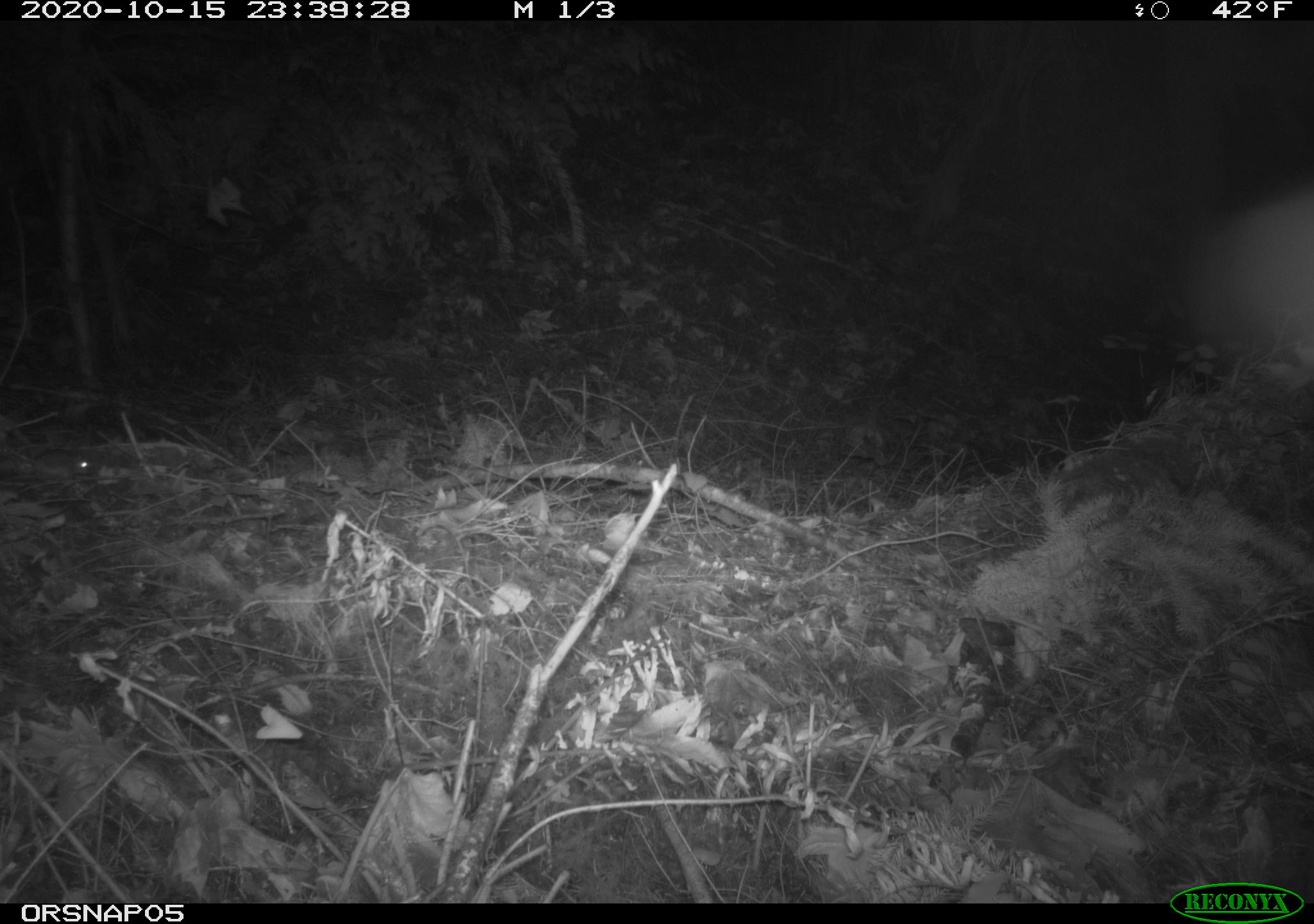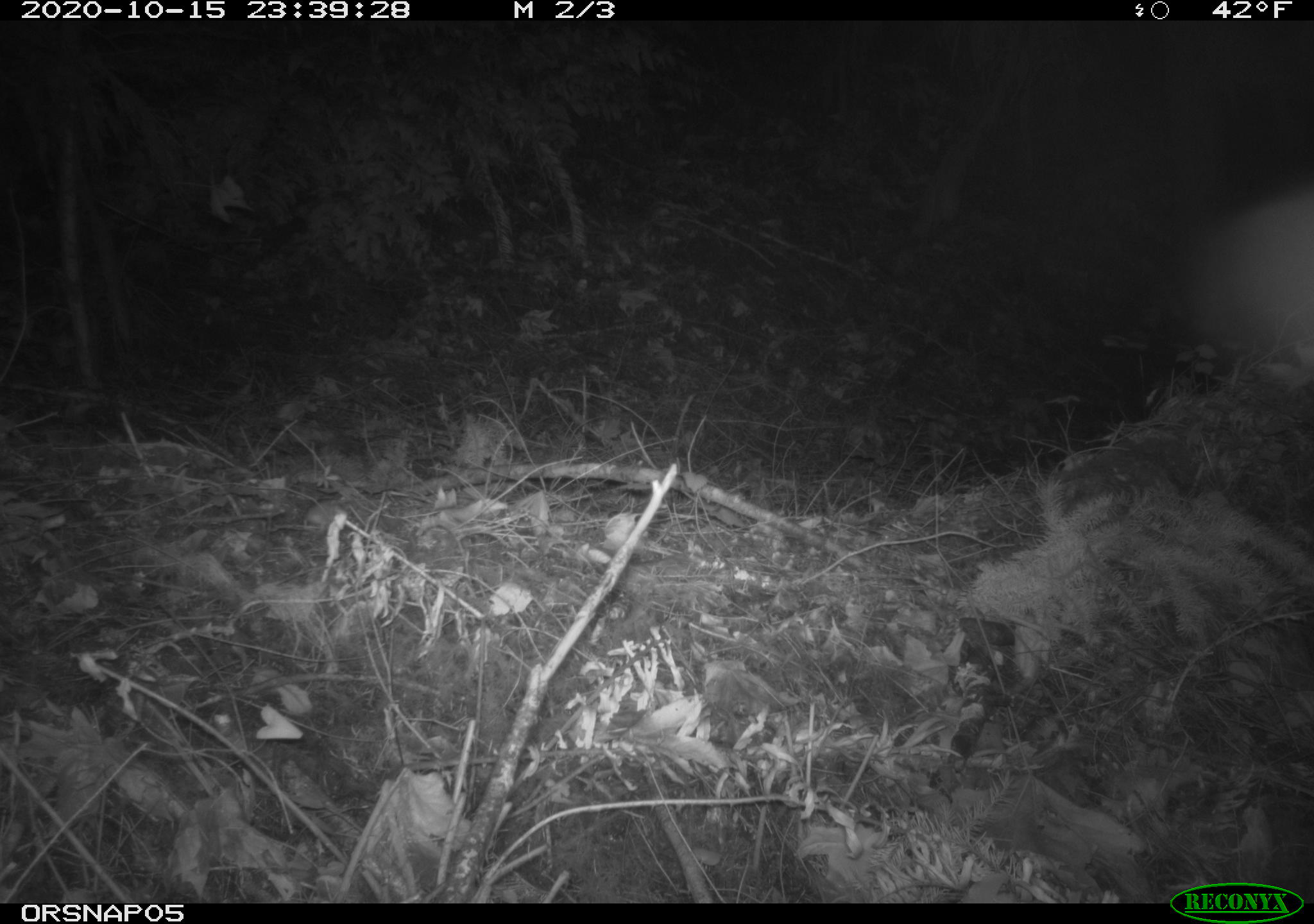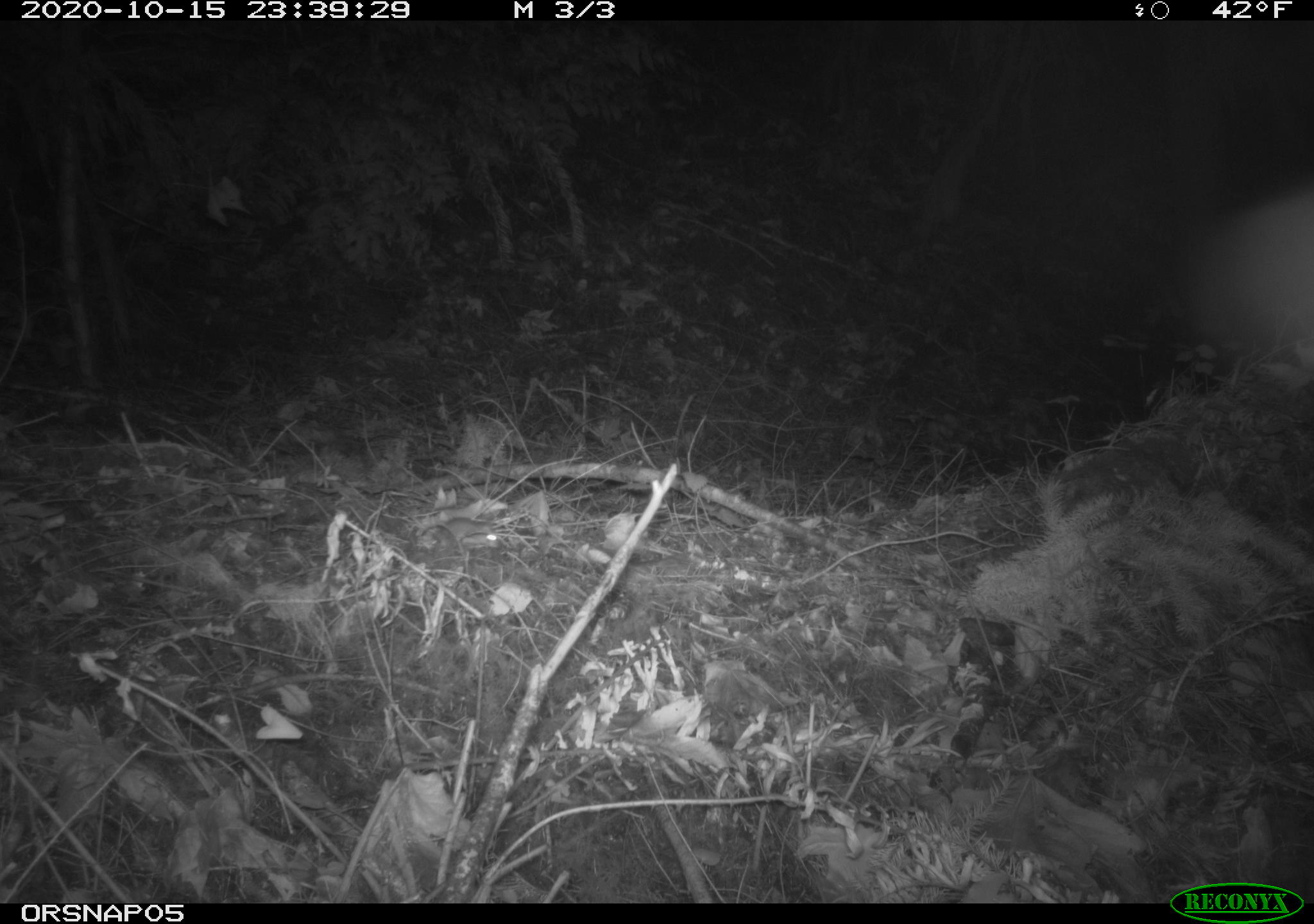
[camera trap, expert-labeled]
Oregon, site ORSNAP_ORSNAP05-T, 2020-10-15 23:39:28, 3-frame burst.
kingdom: Animalia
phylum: Chordata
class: Mammalia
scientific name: Mammalia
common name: small mammal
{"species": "small mammal (Mammalia)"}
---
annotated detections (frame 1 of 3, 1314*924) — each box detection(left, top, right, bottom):
small mammal: detection(27, 445, 122, 488)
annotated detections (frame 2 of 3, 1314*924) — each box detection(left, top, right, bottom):
small mammal: detection(280, 496, 362, 545)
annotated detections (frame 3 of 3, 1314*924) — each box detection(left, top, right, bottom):
small mammal: detection(431, 509, 508, 579)